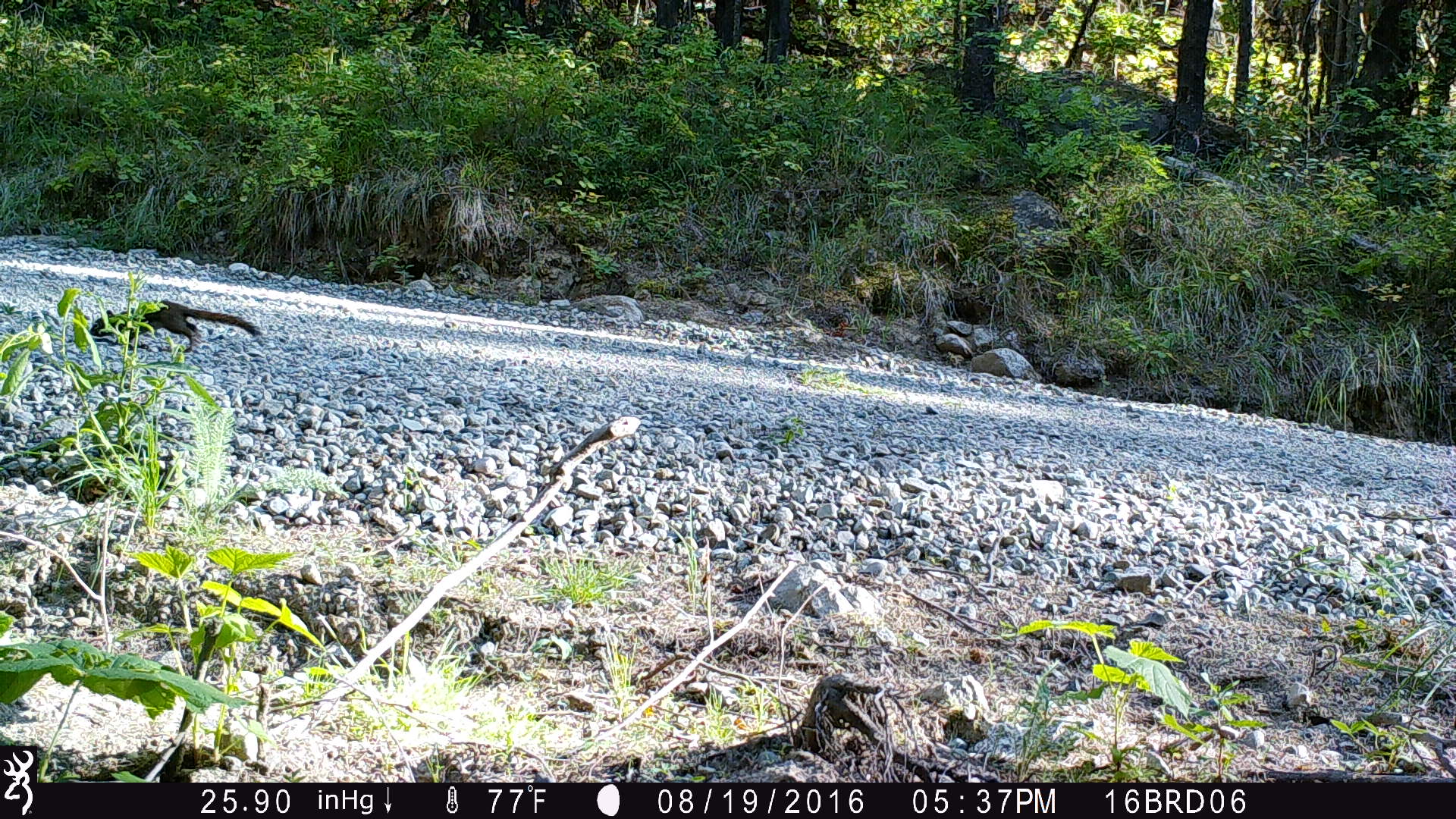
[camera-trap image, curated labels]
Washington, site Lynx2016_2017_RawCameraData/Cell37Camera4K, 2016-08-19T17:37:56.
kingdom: Animalia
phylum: Chordata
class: Mammalia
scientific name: Mammalia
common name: small mammal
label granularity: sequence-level